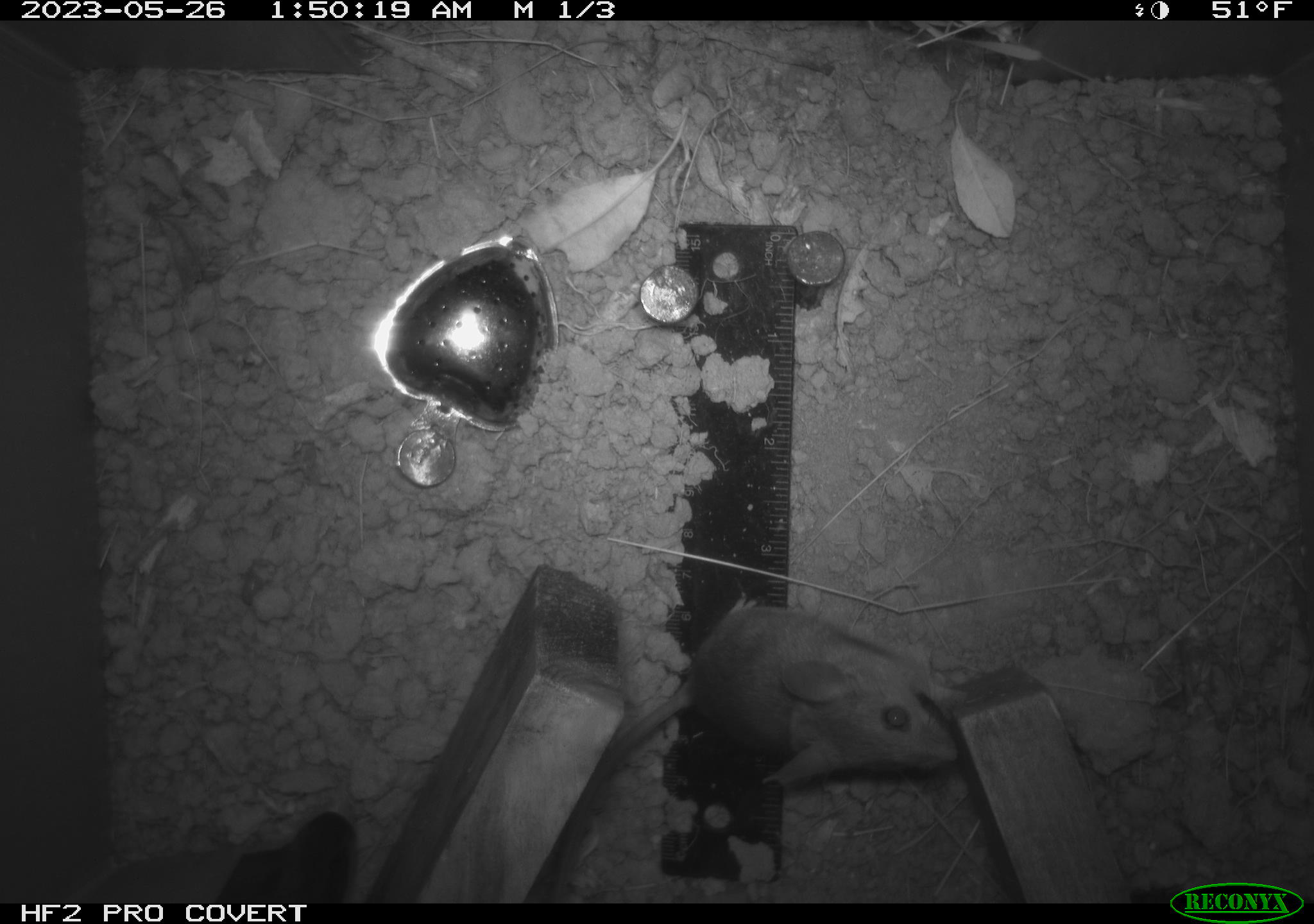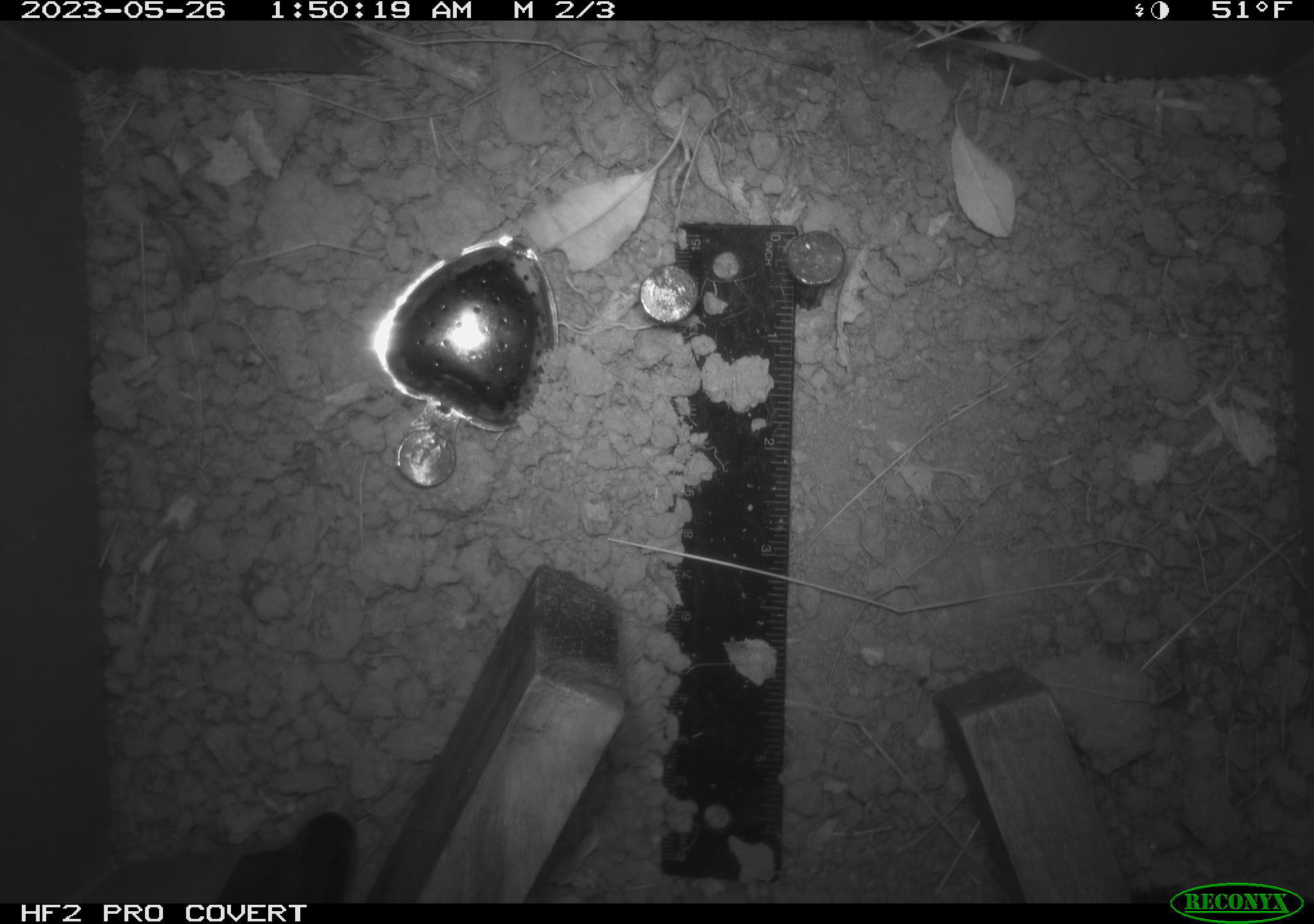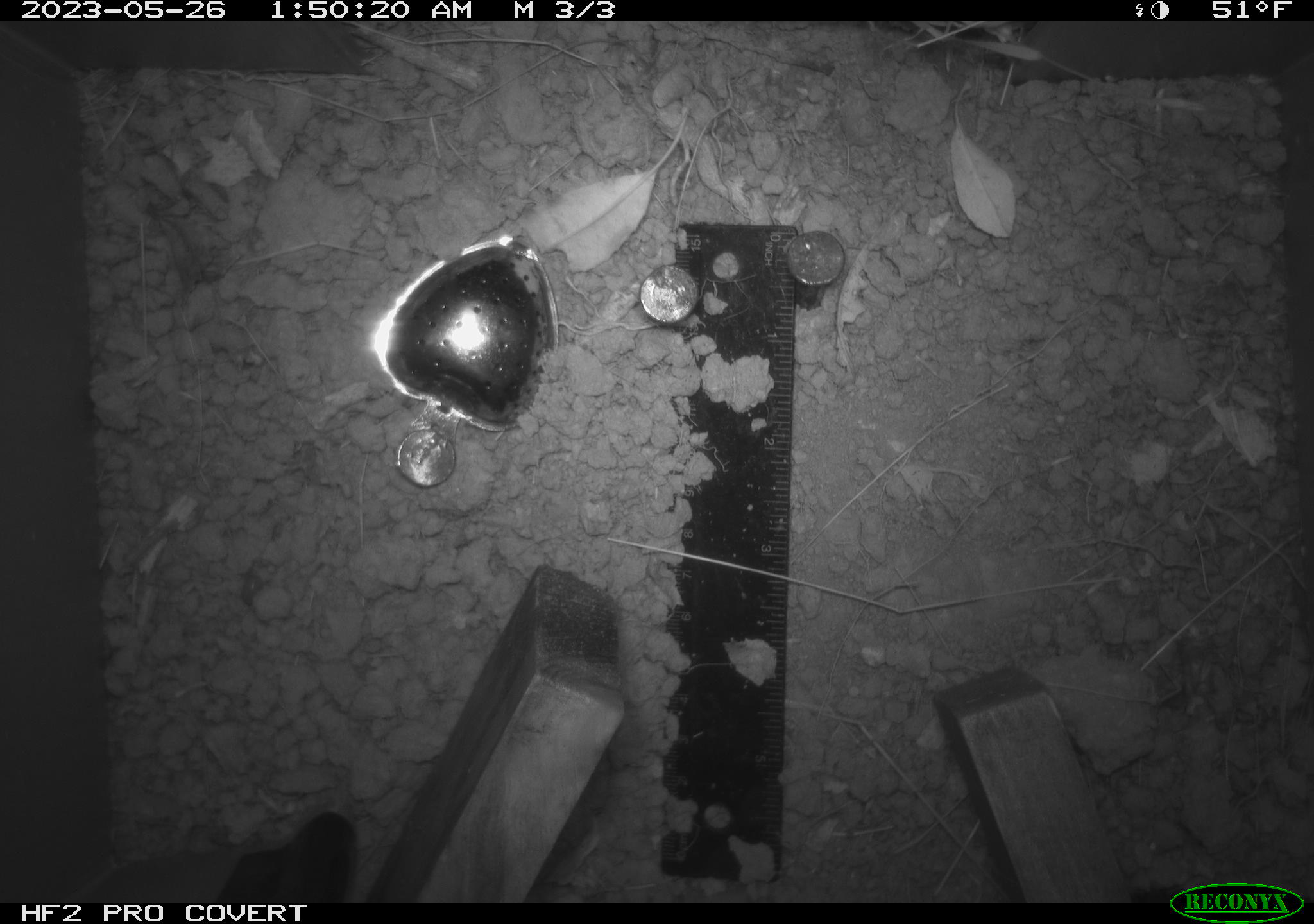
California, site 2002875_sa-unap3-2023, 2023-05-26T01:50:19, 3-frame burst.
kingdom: Animalia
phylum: Chordata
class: Mammalia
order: Rodentia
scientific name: Rodentia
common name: mouse species